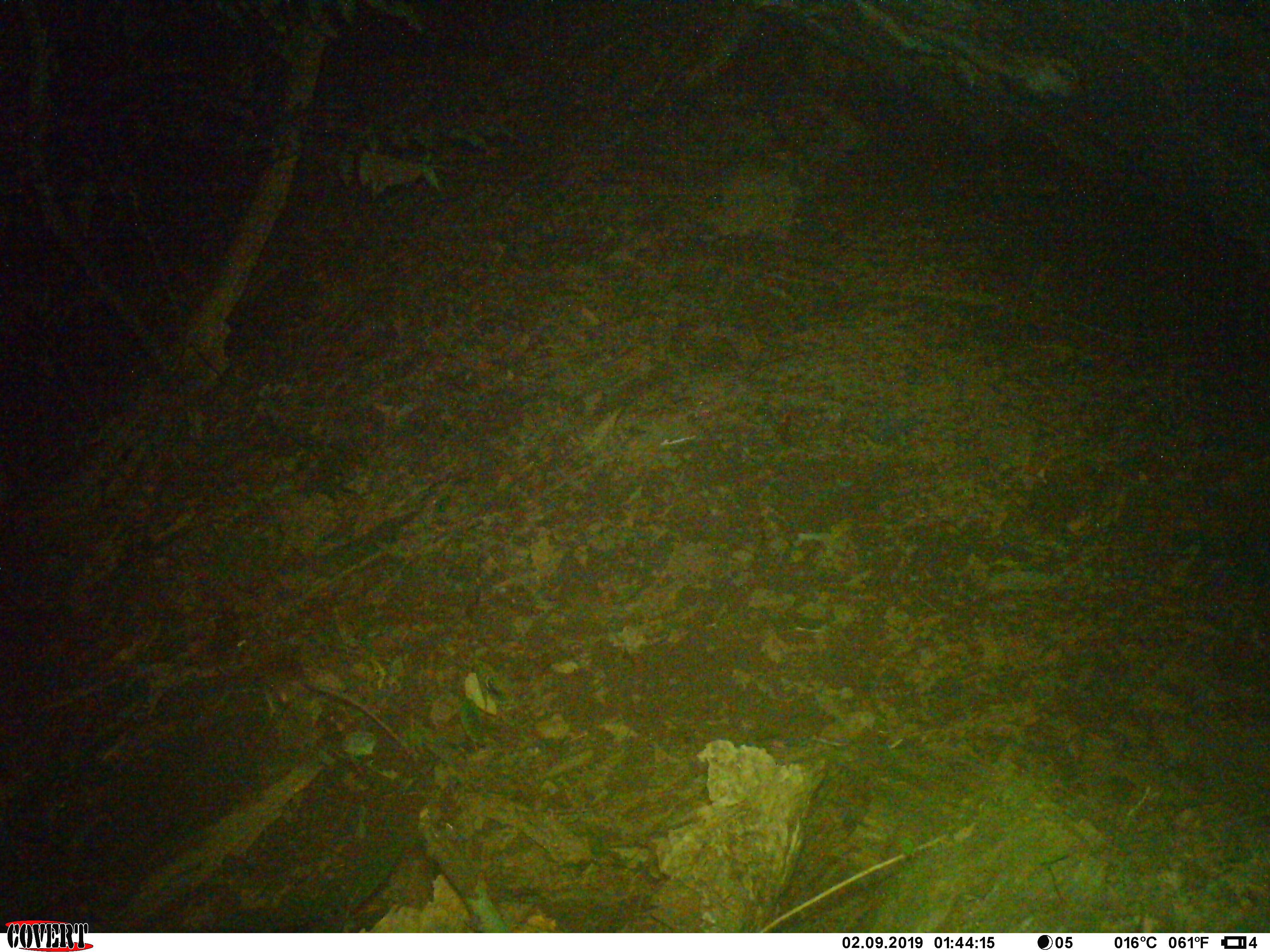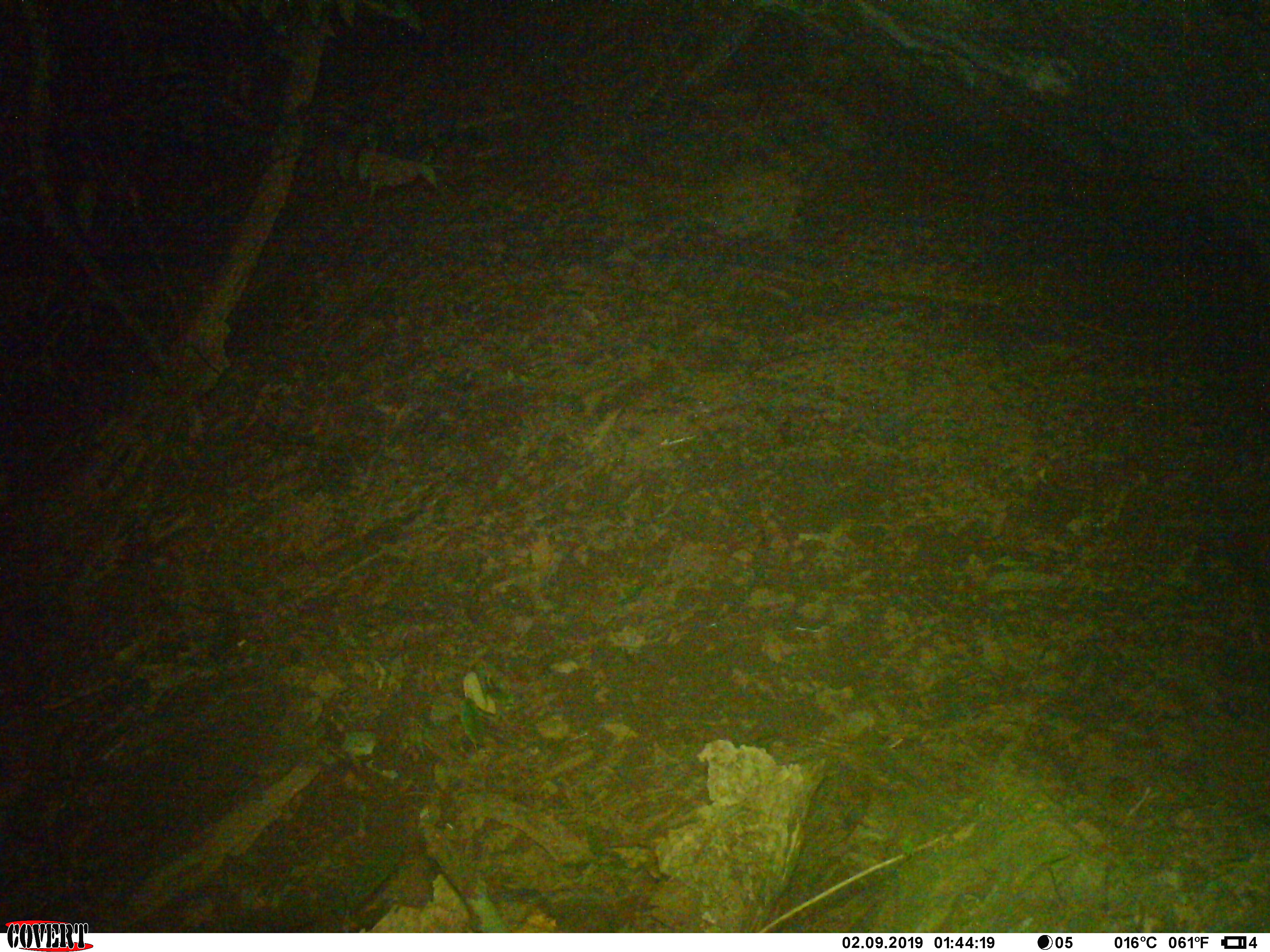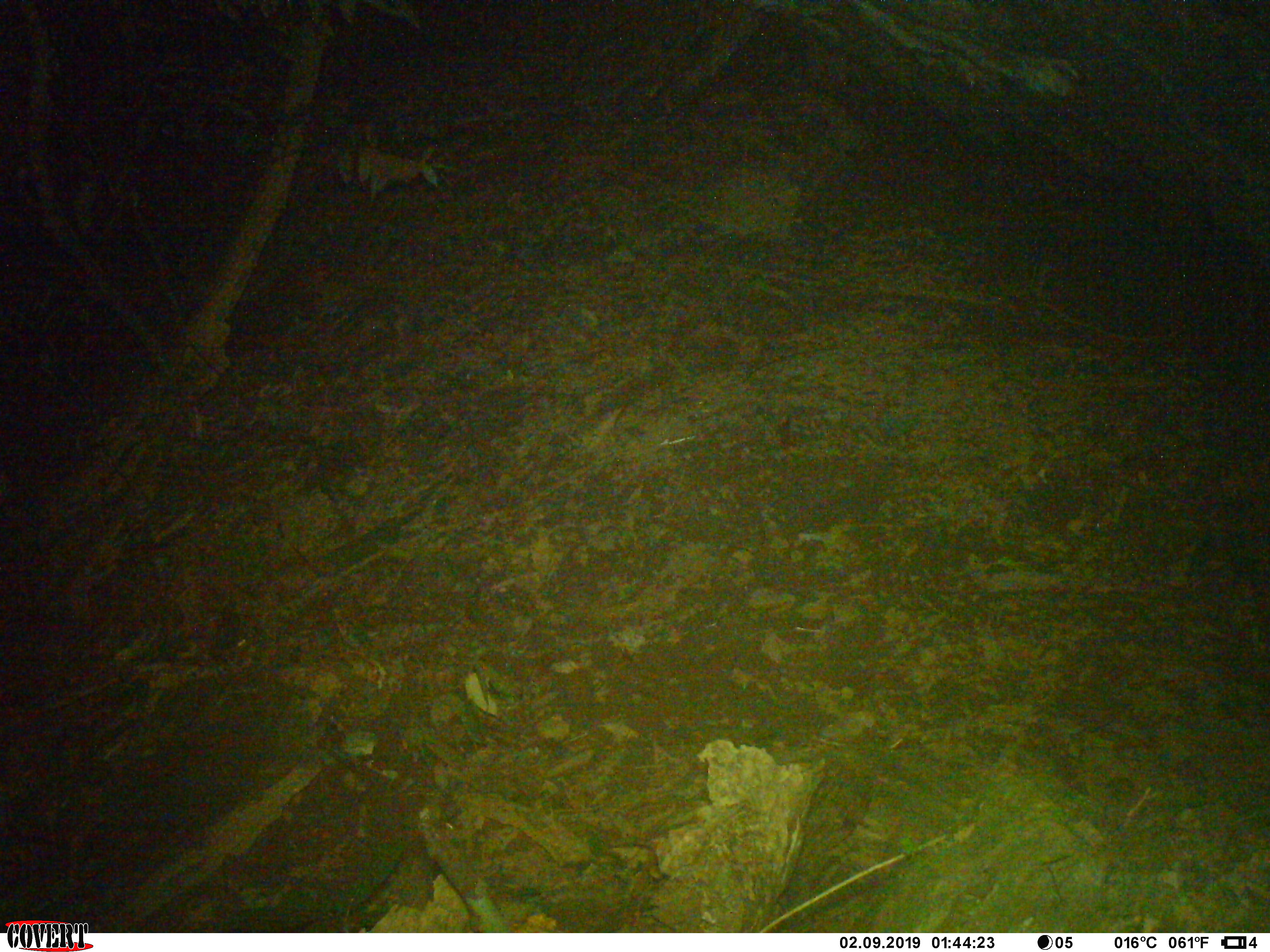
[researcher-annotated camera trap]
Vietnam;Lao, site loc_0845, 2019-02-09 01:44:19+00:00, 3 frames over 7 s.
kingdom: Animalia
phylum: Chordata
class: Mammalia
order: Rodentia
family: Muridae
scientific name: Muridae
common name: old-world mice and rats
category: unidentified murid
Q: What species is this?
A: Unidentified murid (old-world mice and rats) (Muridae).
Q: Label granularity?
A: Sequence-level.